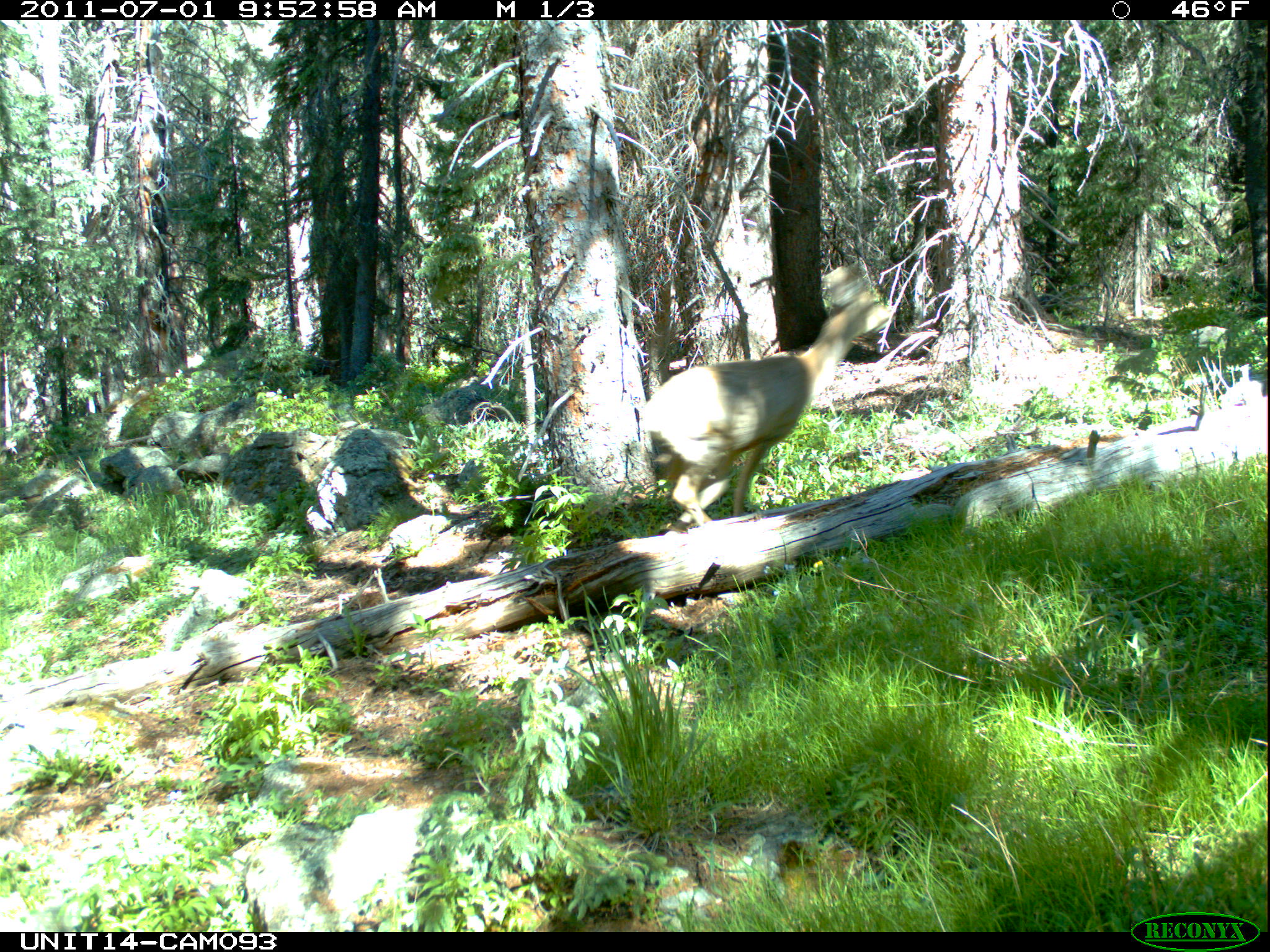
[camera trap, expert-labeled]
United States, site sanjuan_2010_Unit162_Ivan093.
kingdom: Animalia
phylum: Chordata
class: Mammalia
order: Artiodactyla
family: Cervidae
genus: Odocoileus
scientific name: Odocoileus hemionus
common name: mule deer